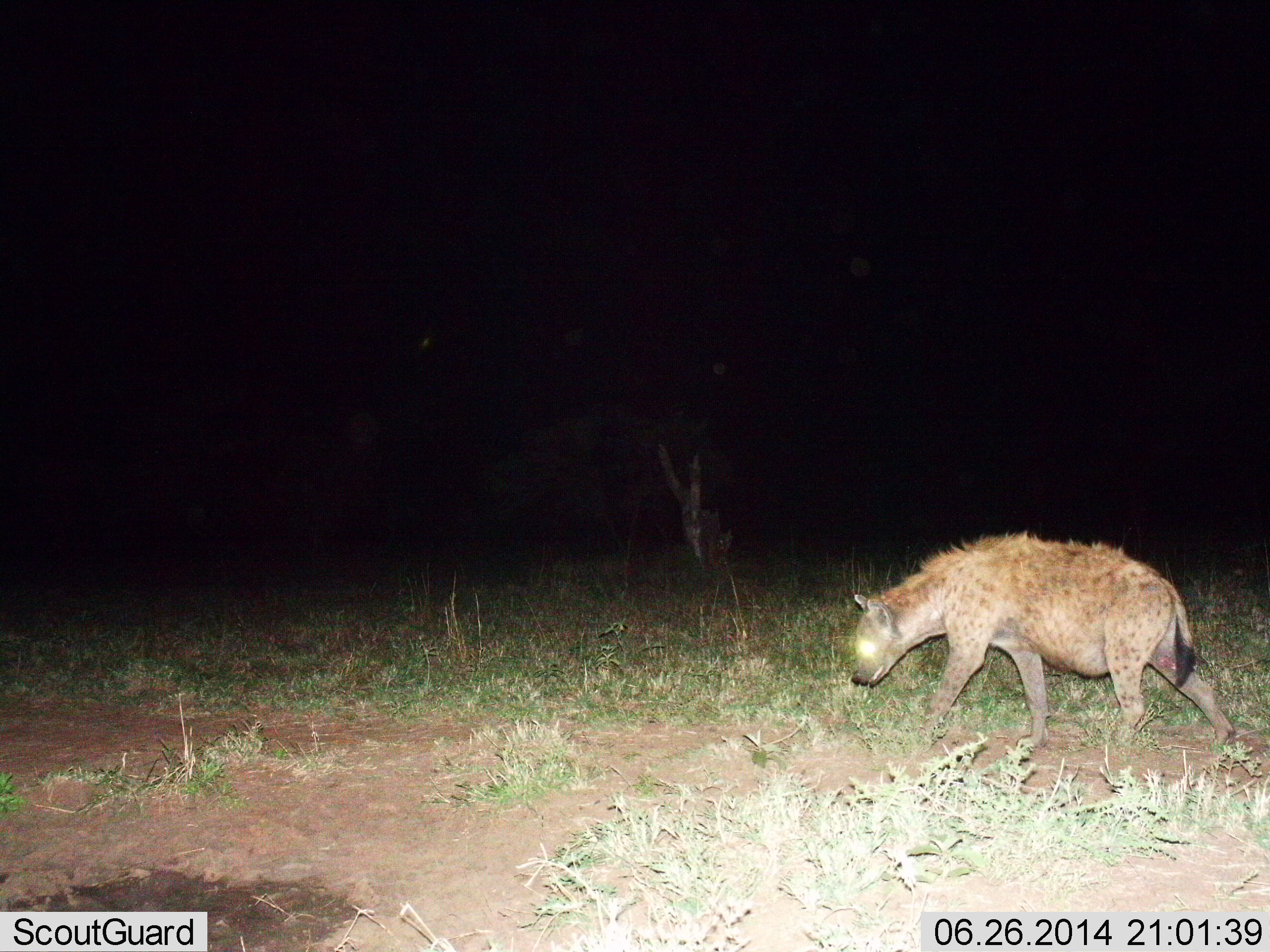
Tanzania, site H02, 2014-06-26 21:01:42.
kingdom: Animalia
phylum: Chordata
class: Mammalia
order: Carnivora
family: Hyaenidae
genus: Crocuta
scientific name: Crocuta crocuta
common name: spotted hyena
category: hyenaspotted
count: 1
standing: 10%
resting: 0%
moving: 90%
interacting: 0%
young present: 0%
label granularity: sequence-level